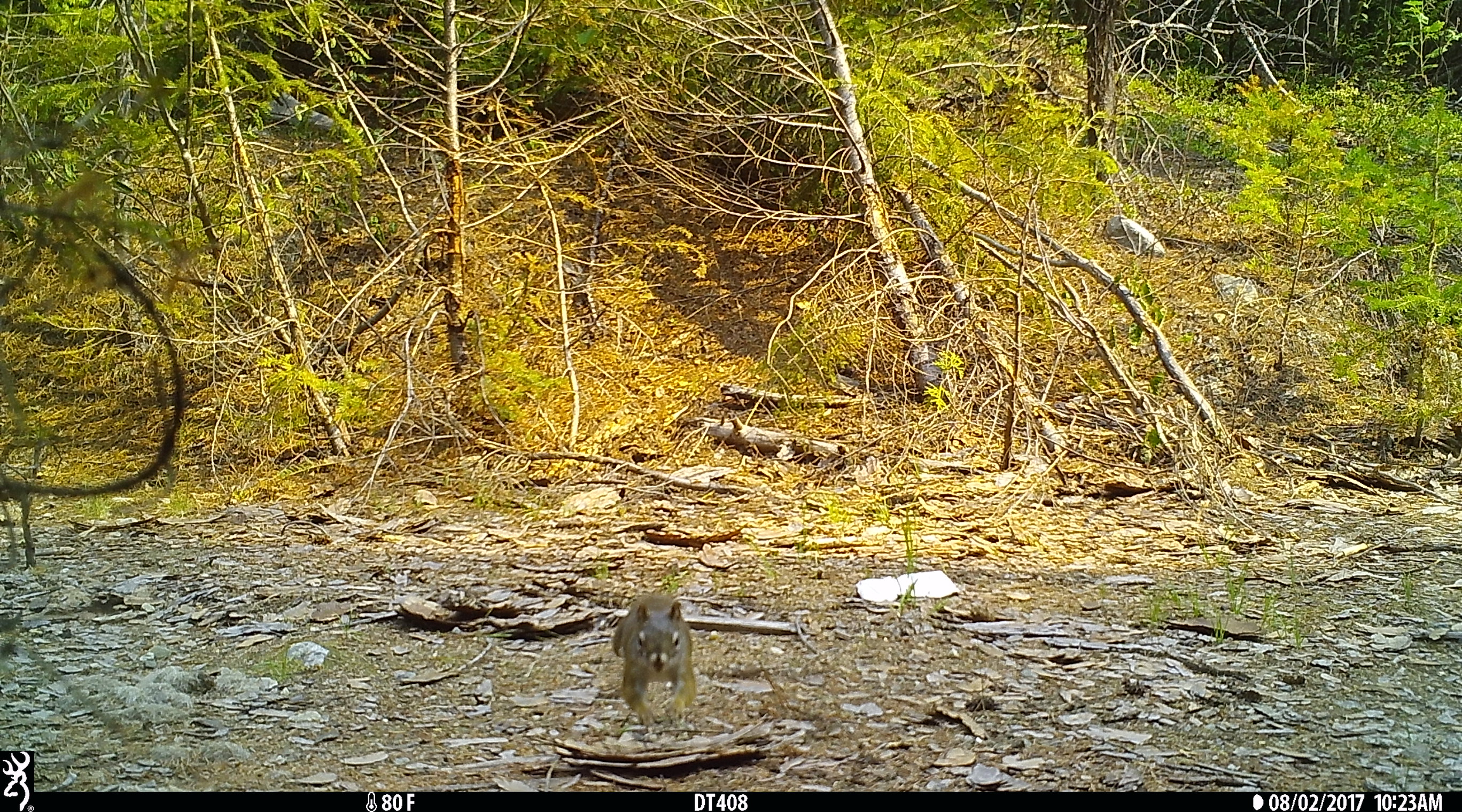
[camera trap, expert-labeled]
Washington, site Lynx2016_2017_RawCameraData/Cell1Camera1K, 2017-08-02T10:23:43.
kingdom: Animalia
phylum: Chordata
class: Mammalia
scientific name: Mammalia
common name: small mammal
Small mammal (Mammalia). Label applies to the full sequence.